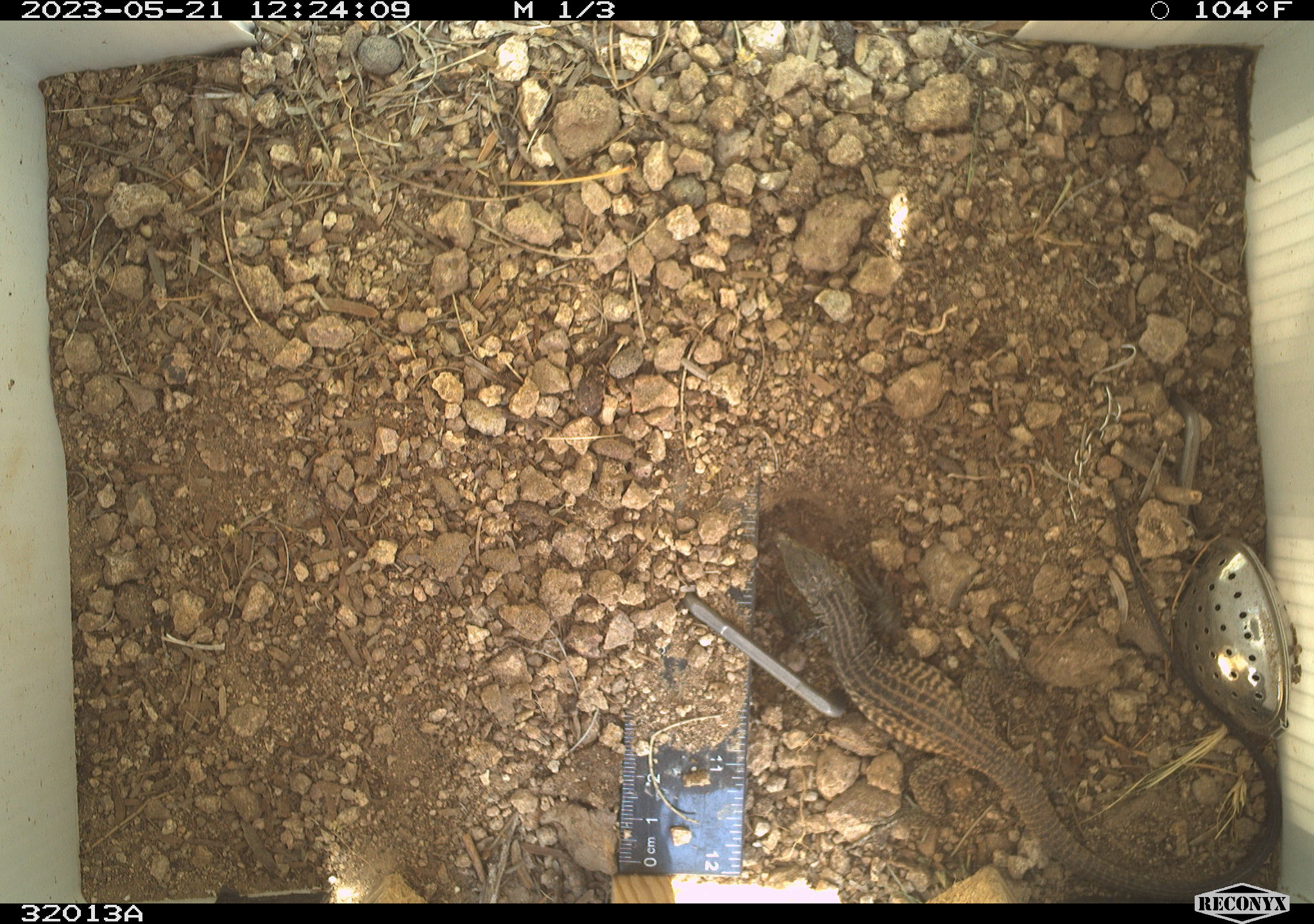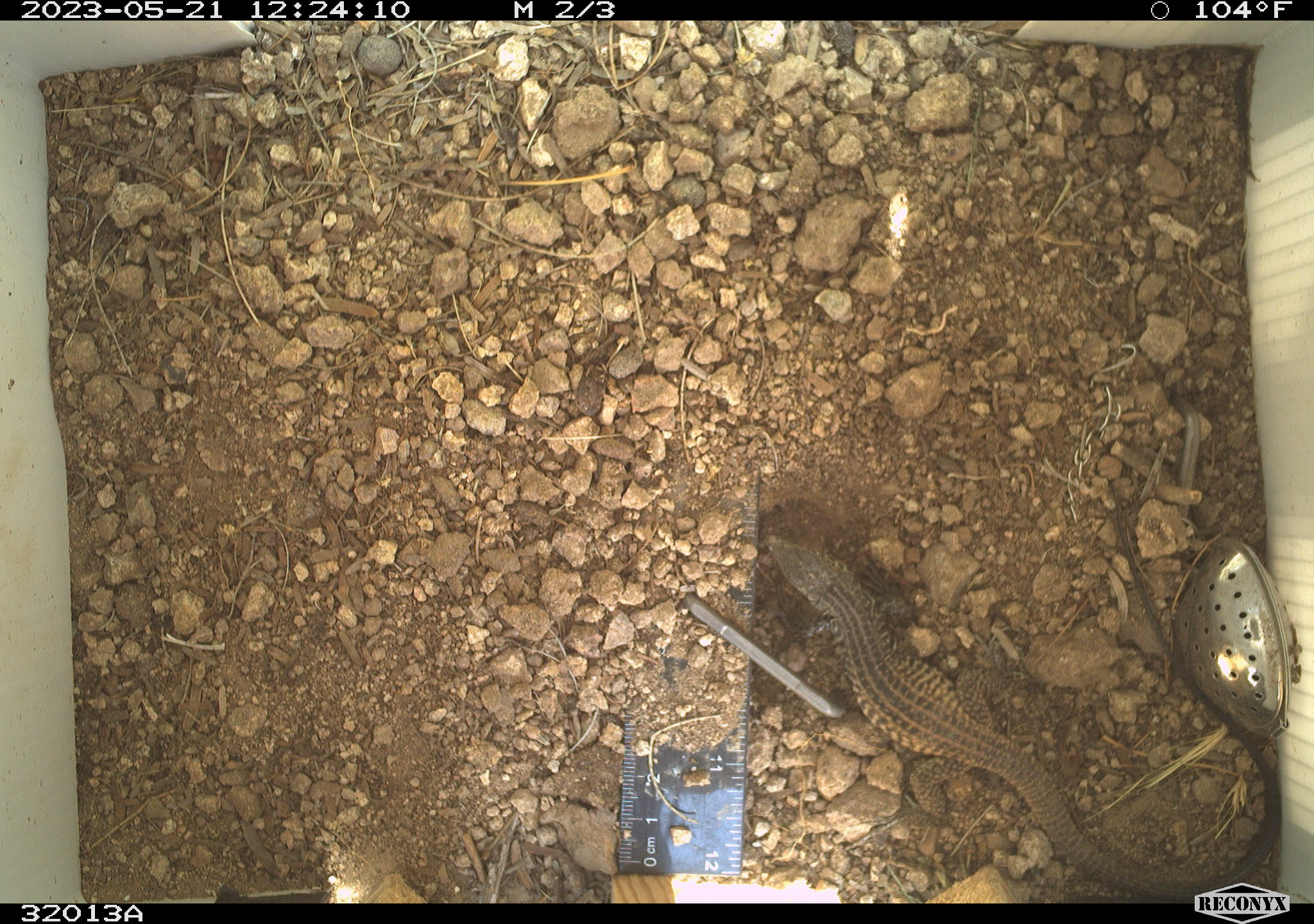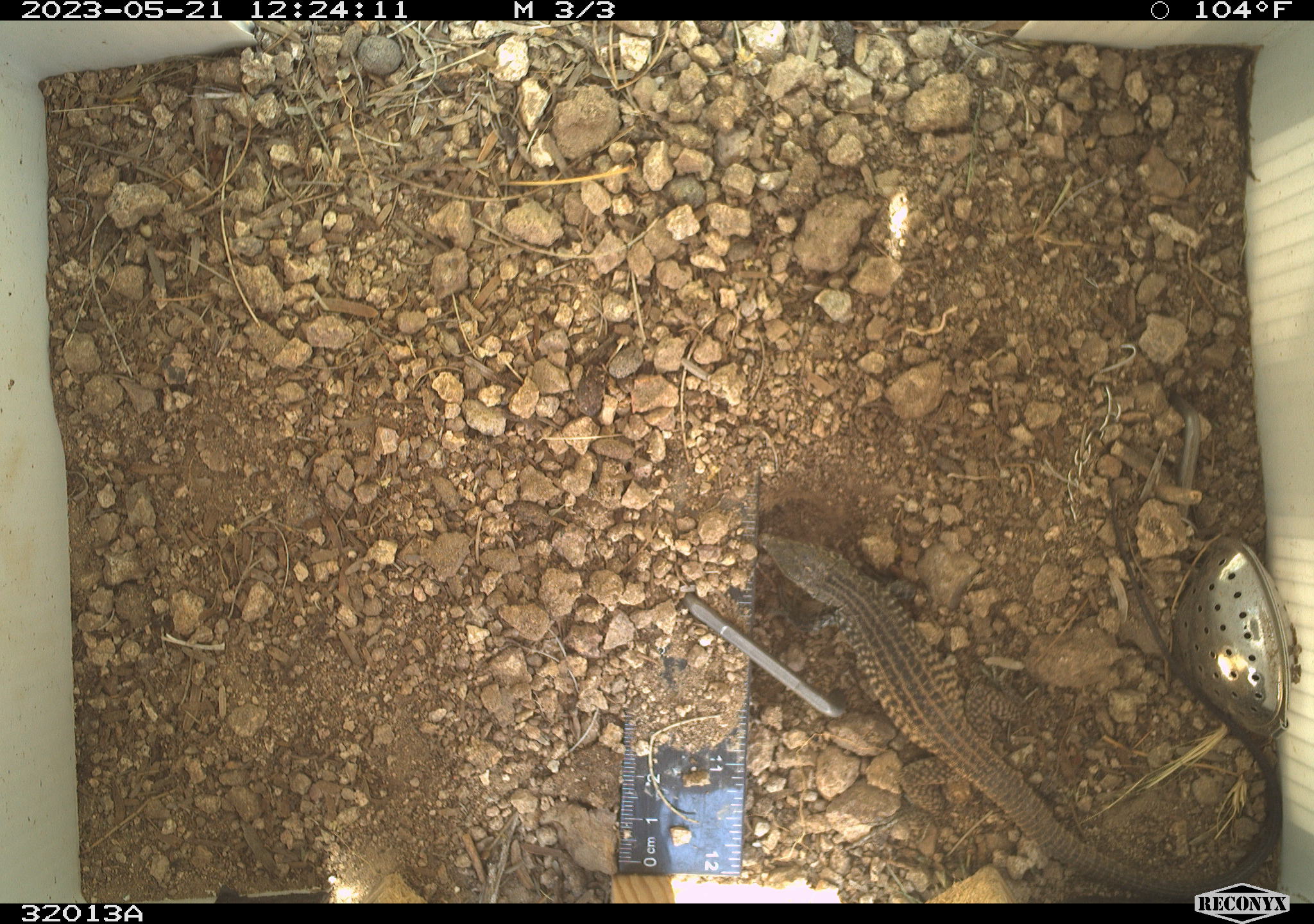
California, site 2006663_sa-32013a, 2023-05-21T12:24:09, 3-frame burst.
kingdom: Animalia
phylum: Chordata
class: Reptilia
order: Squamata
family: Teiidae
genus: Aspidoscelis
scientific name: Aspidoscelis tigris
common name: western whiptail